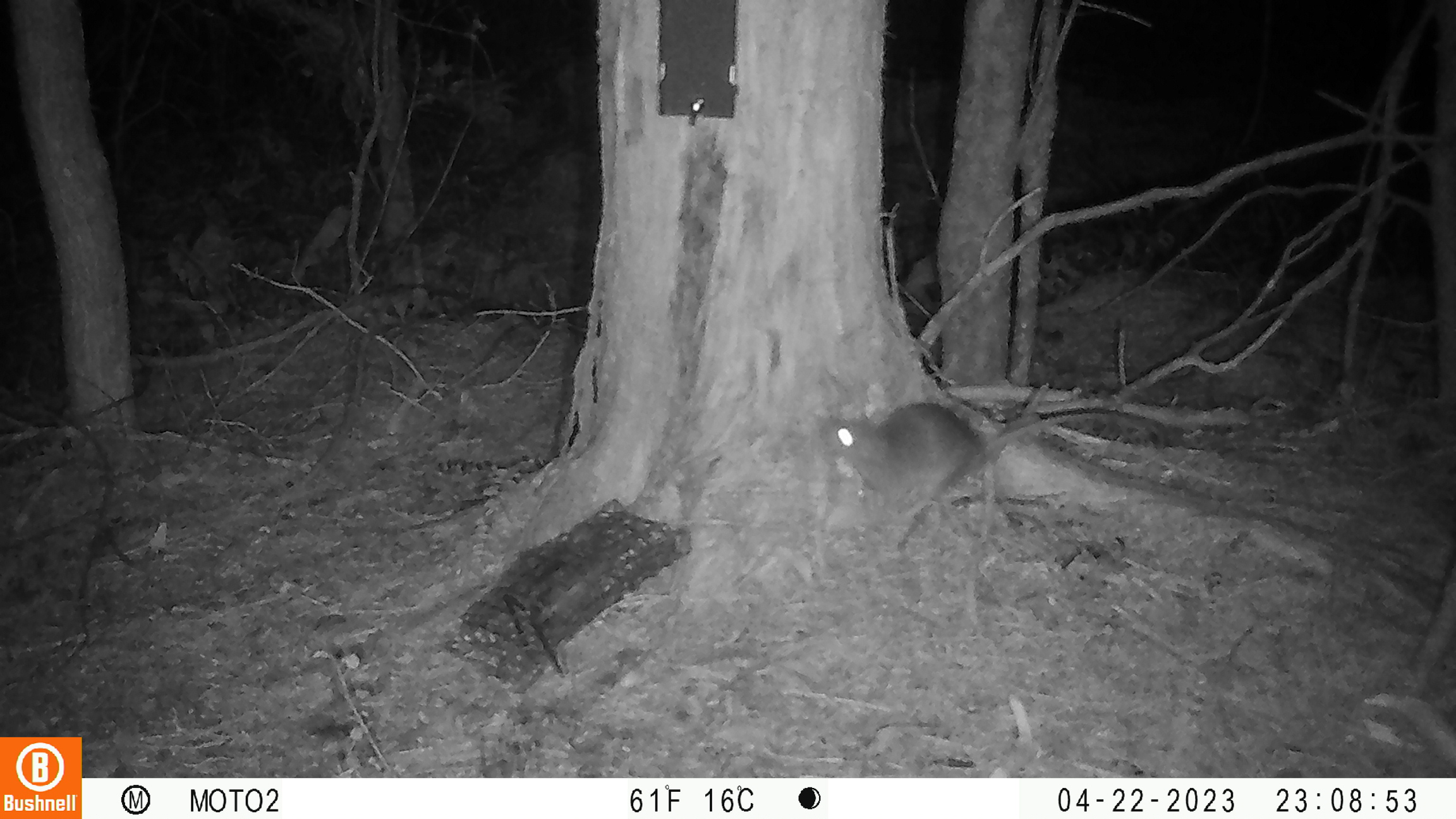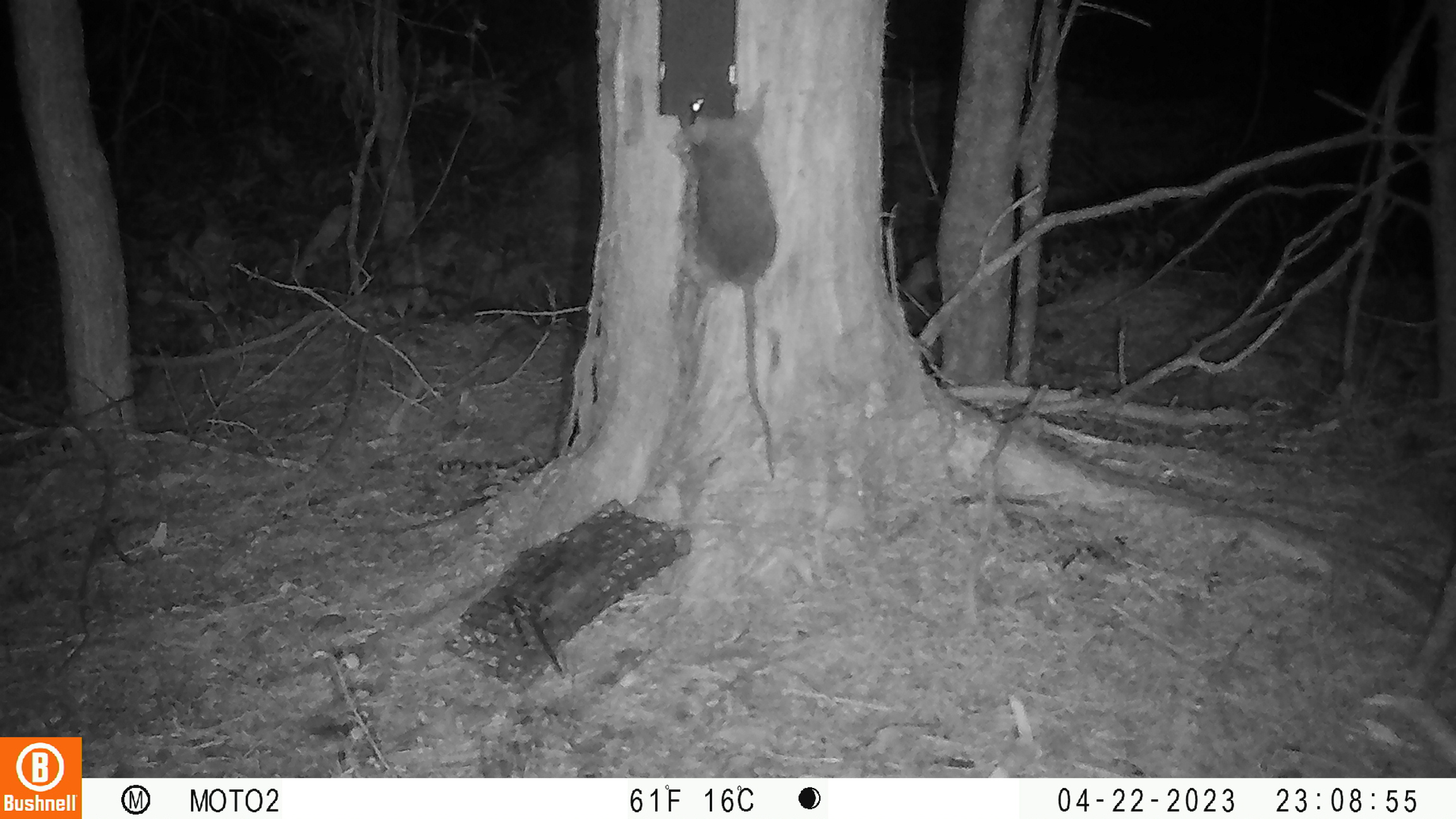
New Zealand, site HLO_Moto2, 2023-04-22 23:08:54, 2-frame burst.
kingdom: Animalia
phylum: Chordata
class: Mammalia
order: Rodentia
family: Muridae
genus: Rattus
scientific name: Rattus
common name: rat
Rat (Rattus).